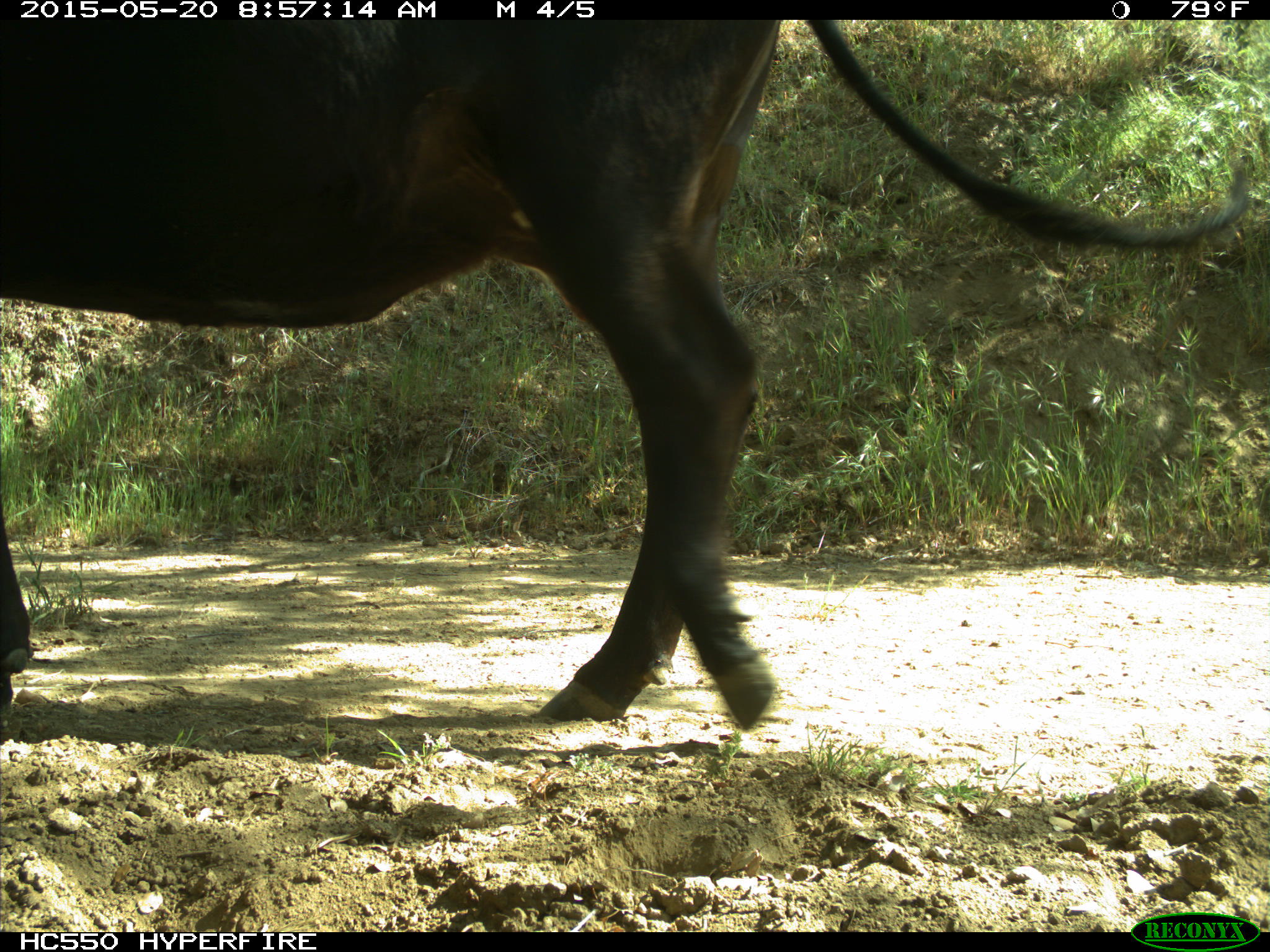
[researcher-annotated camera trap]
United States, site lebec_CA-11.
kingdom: Animalia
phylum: Chordata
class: Mammalia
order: Artiodactyla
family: Bovidae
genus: Bos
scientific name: Bos taurus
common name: domestic cow